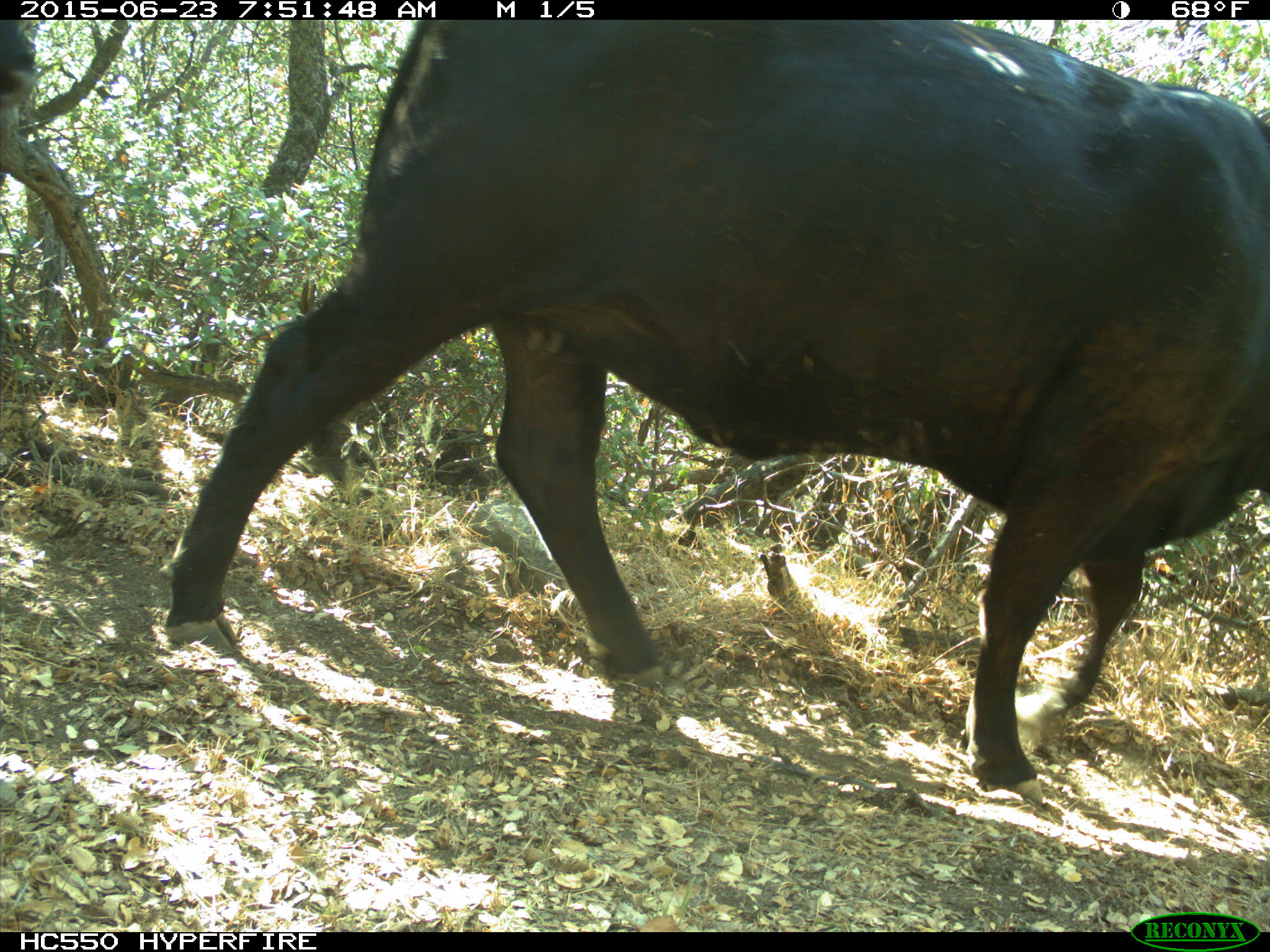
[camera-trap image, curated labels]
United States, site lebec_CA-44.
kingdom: Animalia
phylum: Chordata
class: Mammalia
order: Artiodactyla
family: Bovidae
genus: Bos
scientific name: Bos taurus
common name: domestic cow